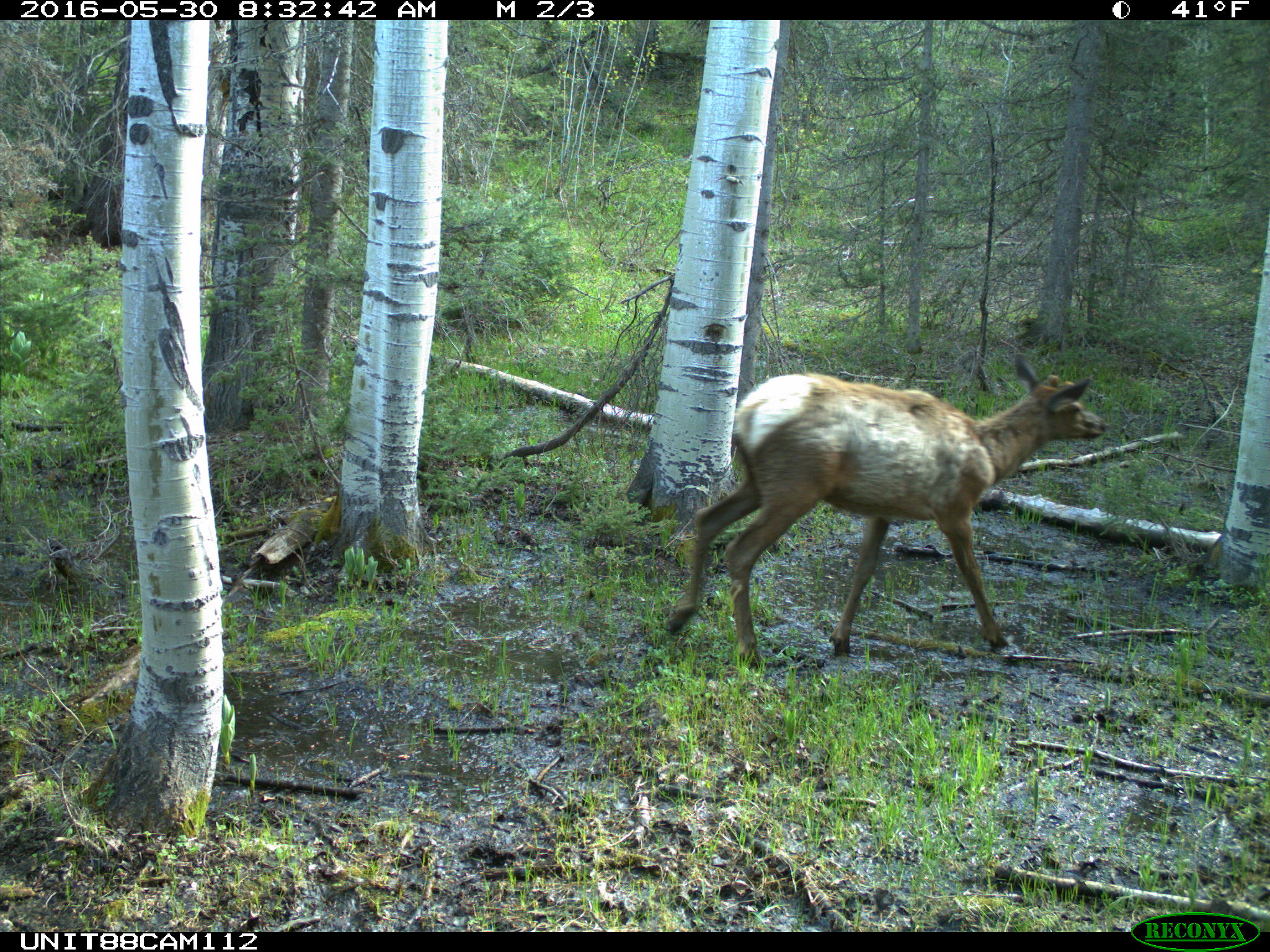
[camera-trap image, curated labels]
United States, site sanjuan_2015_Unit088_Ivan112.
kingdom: Animalia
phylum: Chordata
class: Mammalia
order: Artiodactyla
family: Cervidae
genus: Cervus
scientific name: Cervus elaphus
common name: red deer